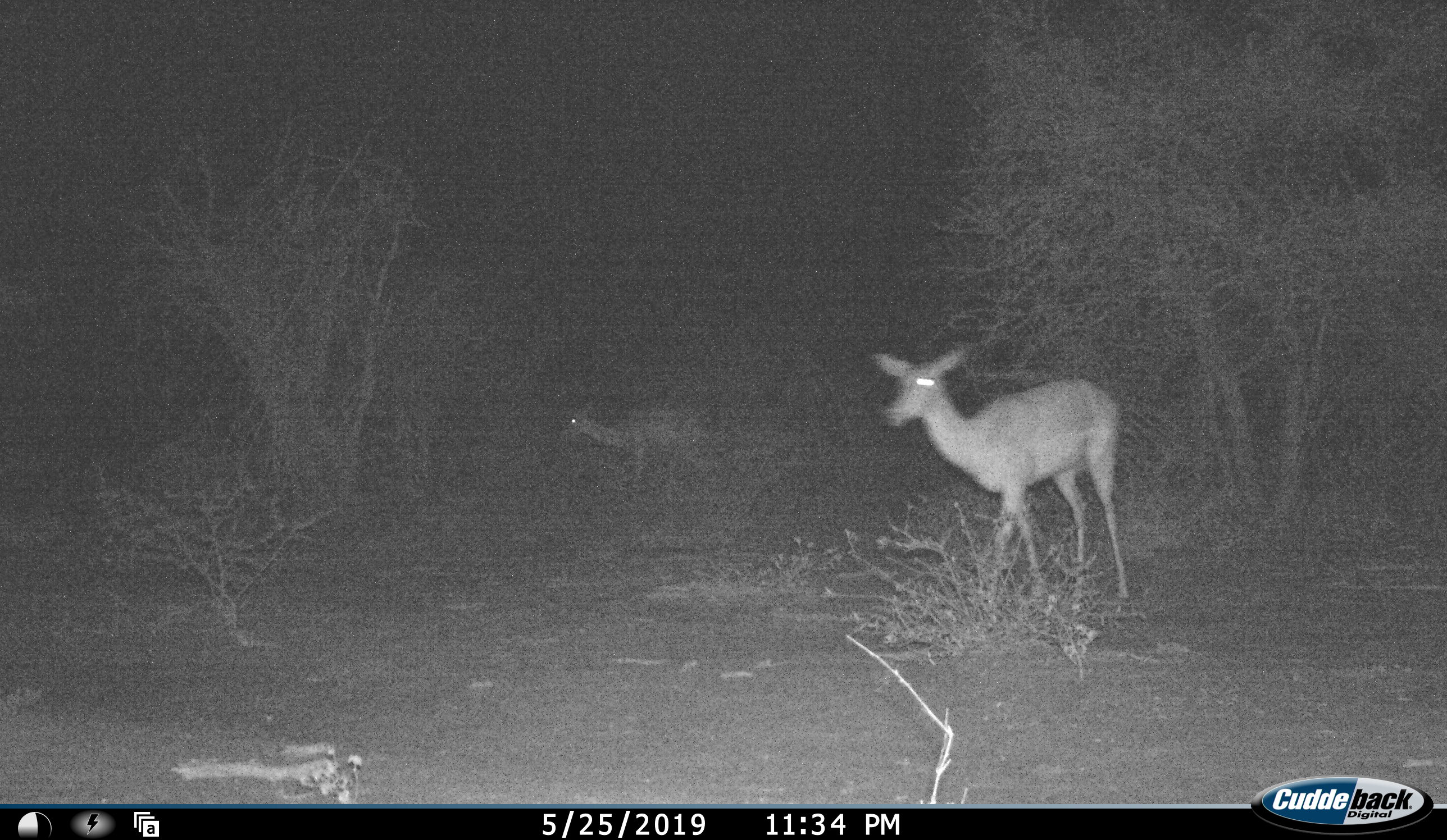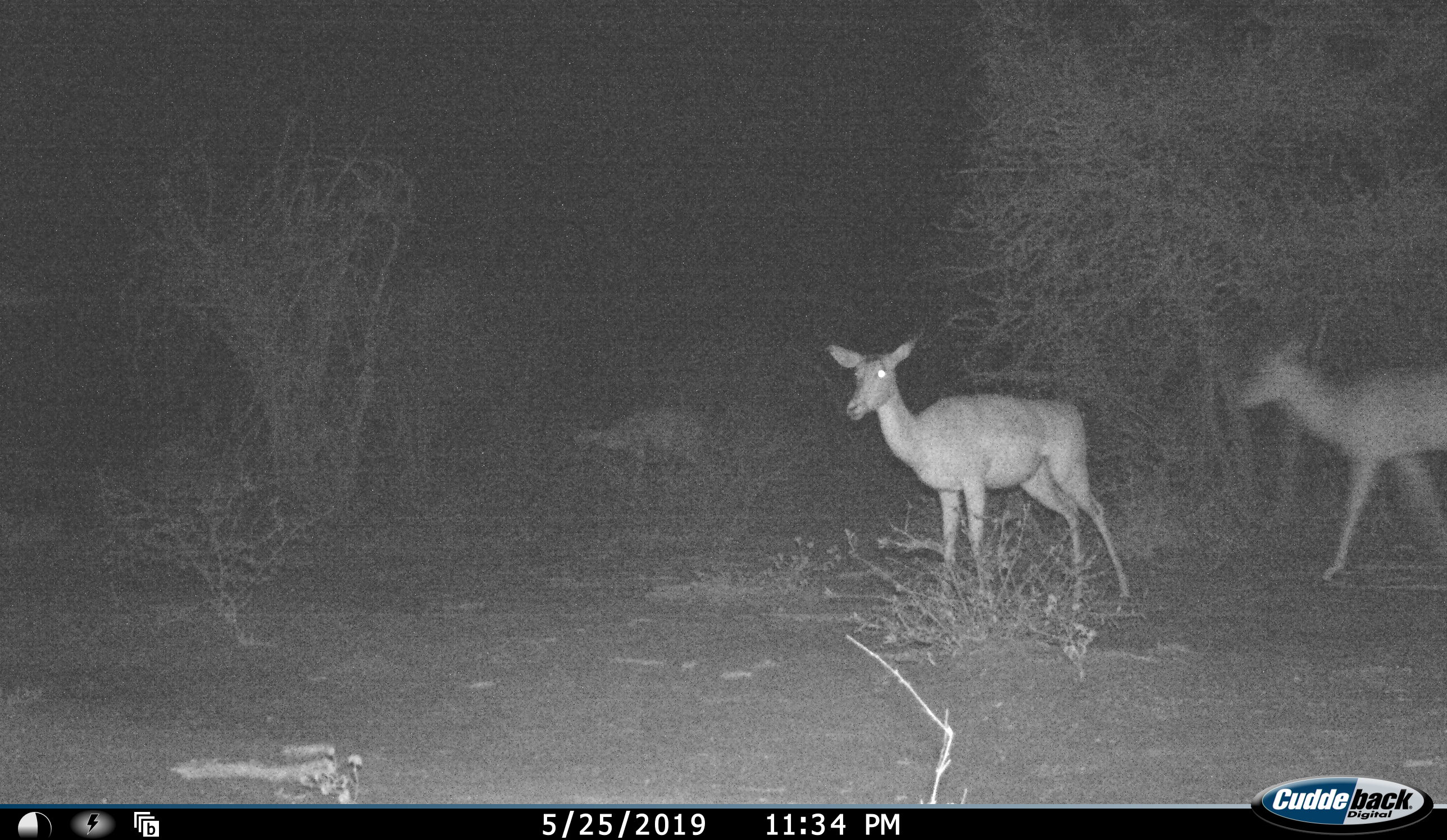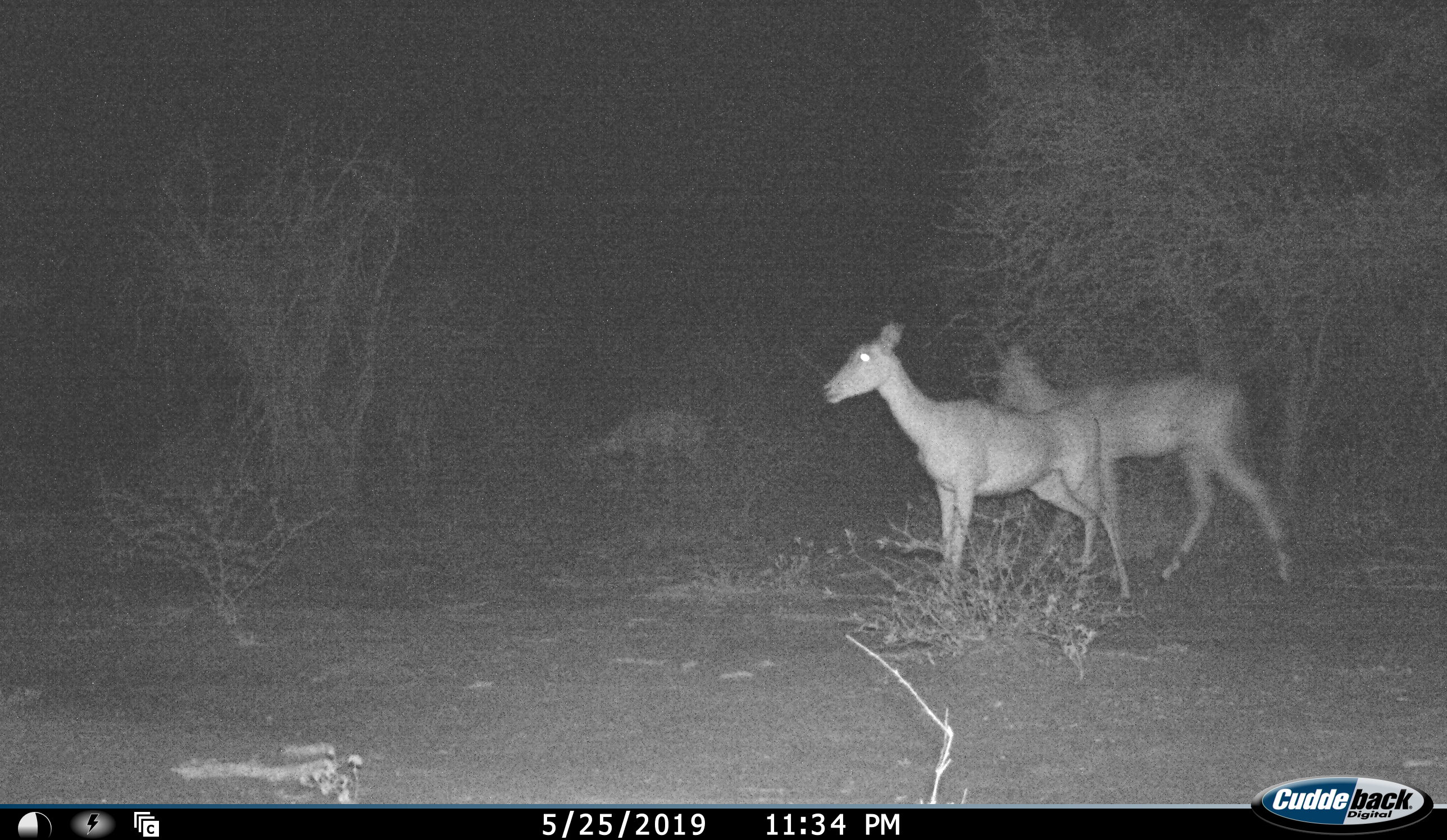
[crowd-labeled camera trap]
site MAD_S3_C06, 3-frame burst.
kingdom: Animalia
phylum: Chordata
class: Mammalia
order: Artiodactyla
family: Bovidae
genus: Aepyceros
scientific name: Aepyceros melampus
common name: impala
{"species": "impala (Aepyceros melampus)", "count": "3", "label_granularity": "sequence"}